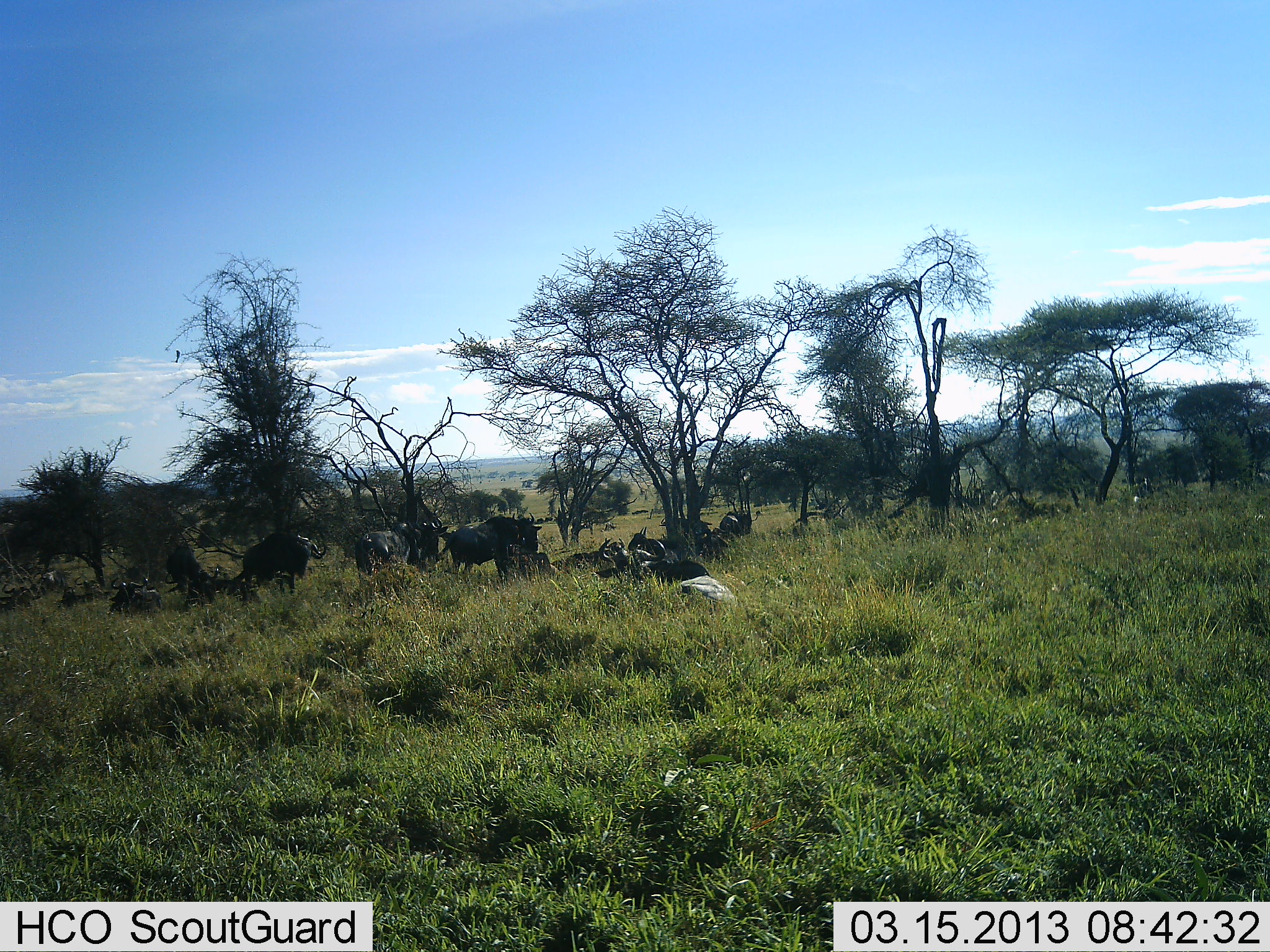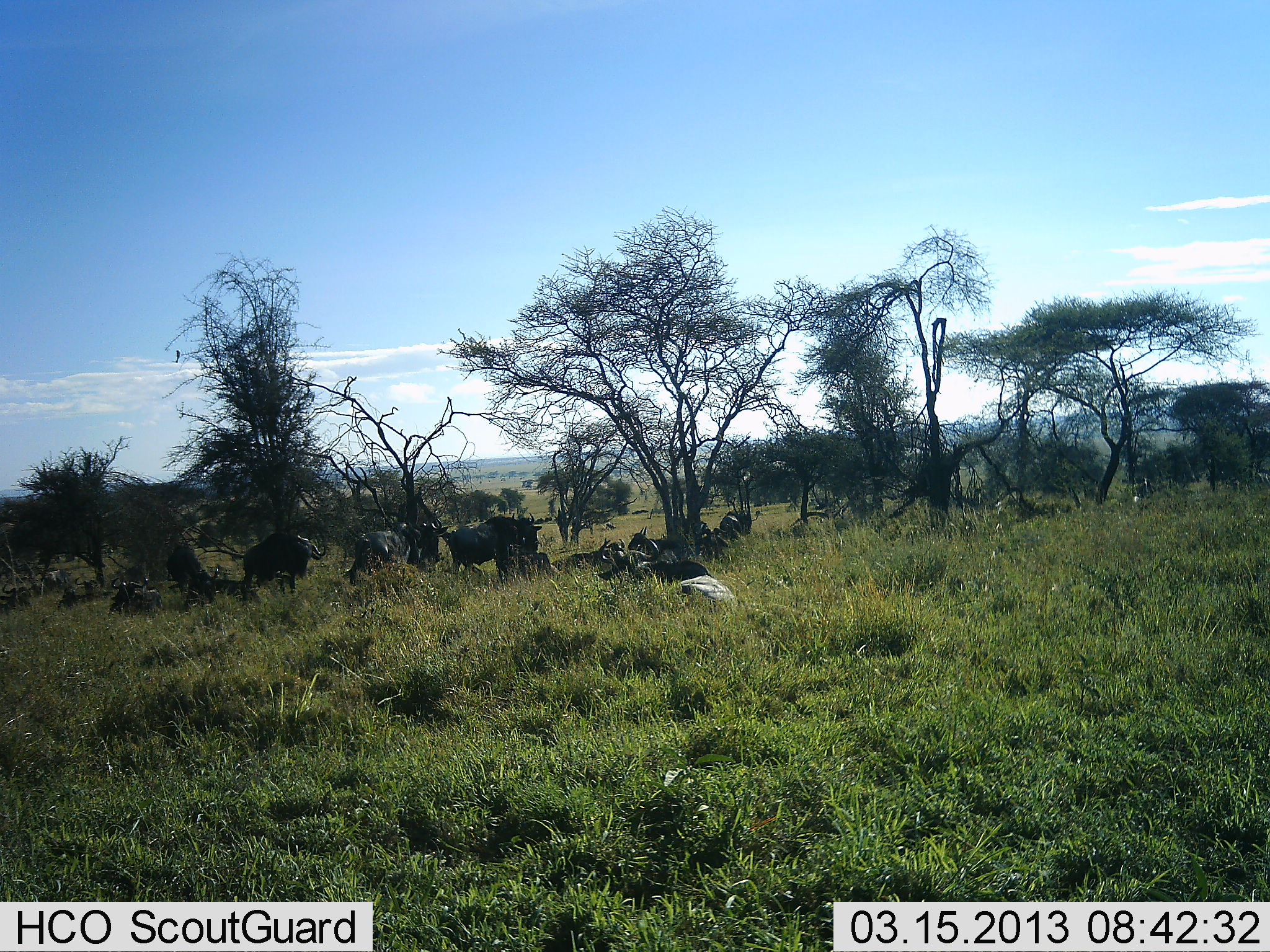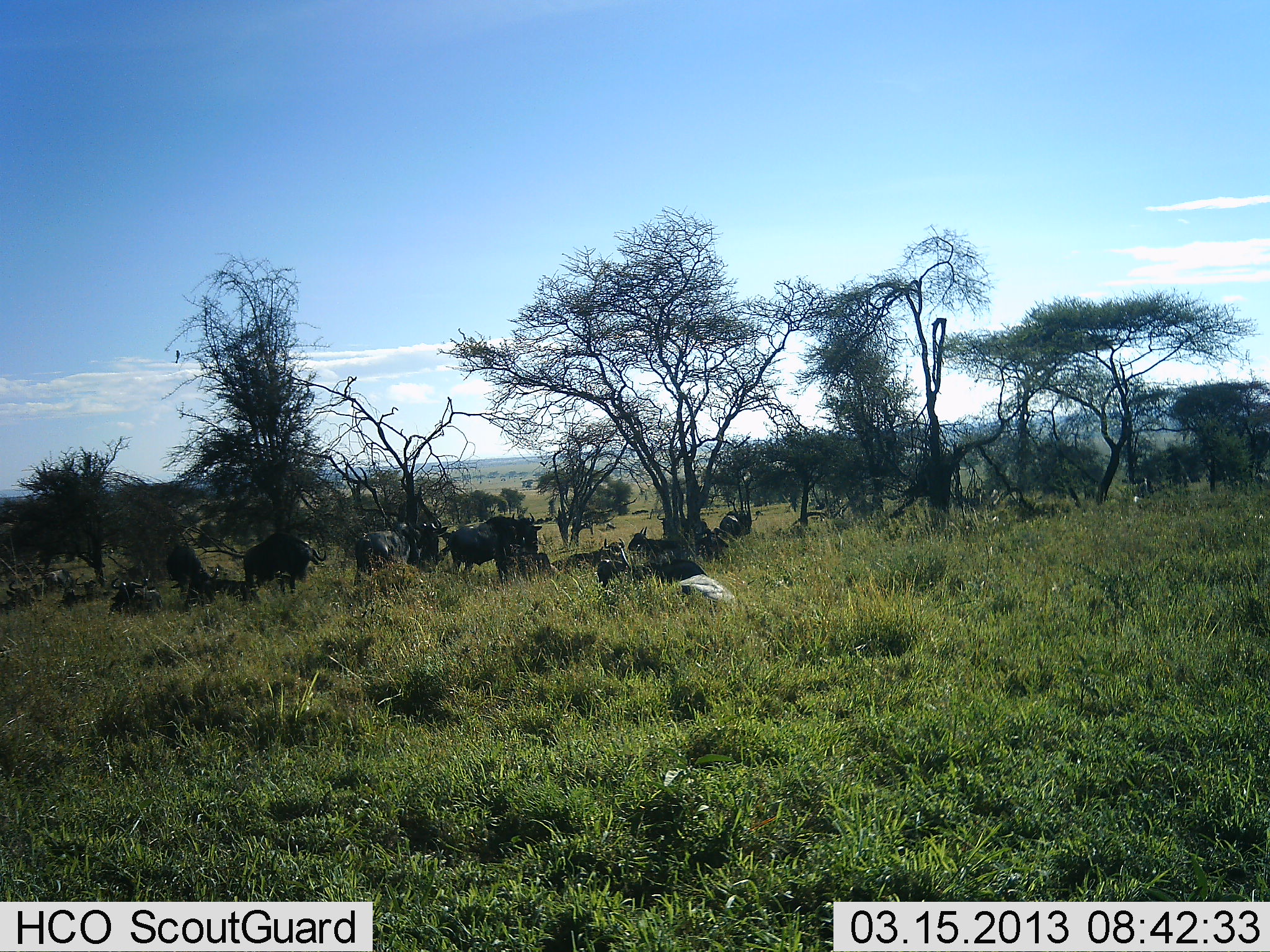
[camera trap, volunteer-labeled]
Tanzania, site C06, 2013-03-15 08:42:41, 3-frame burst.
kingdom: Animalia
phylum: Chordata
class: Mammalia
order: Artiodactyla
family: Bovidae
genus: Connochaetes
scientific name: Connochaetes taurinus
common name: blue wildebeest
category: wildebeest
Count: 11-50.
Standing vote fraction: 88%.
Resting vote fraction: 83%.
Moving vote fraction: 4%.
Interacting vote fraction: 8%.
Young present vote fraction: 4%.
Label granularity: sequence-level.